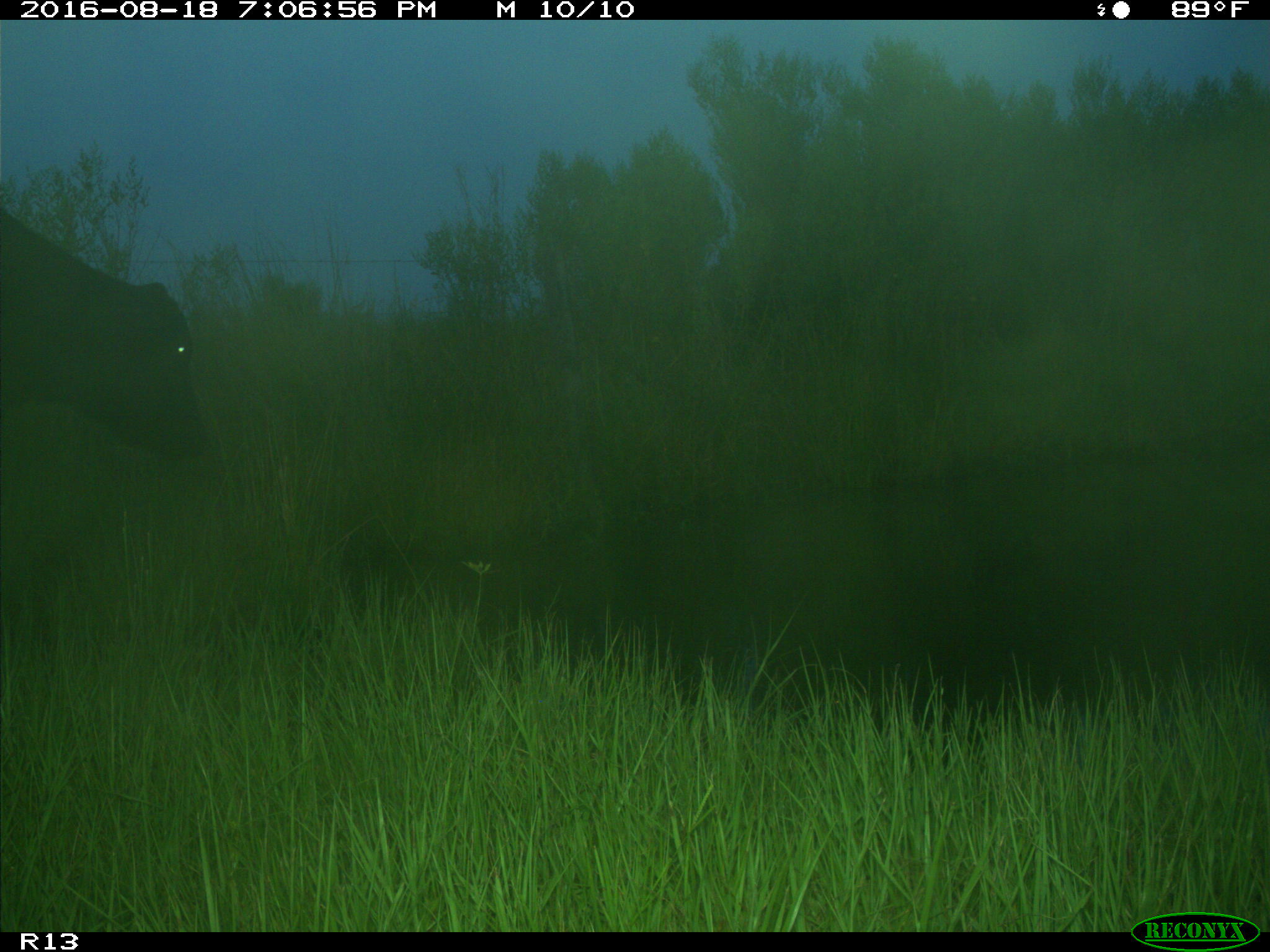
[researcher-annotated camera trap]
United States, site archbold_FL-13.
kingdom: Animalia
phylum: Chordata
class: Mammalia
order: Artiodactyla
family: Bovidae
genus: Bos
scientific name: Bos taurus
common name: domestic cow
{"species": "Bos taurus (domestic cow)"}